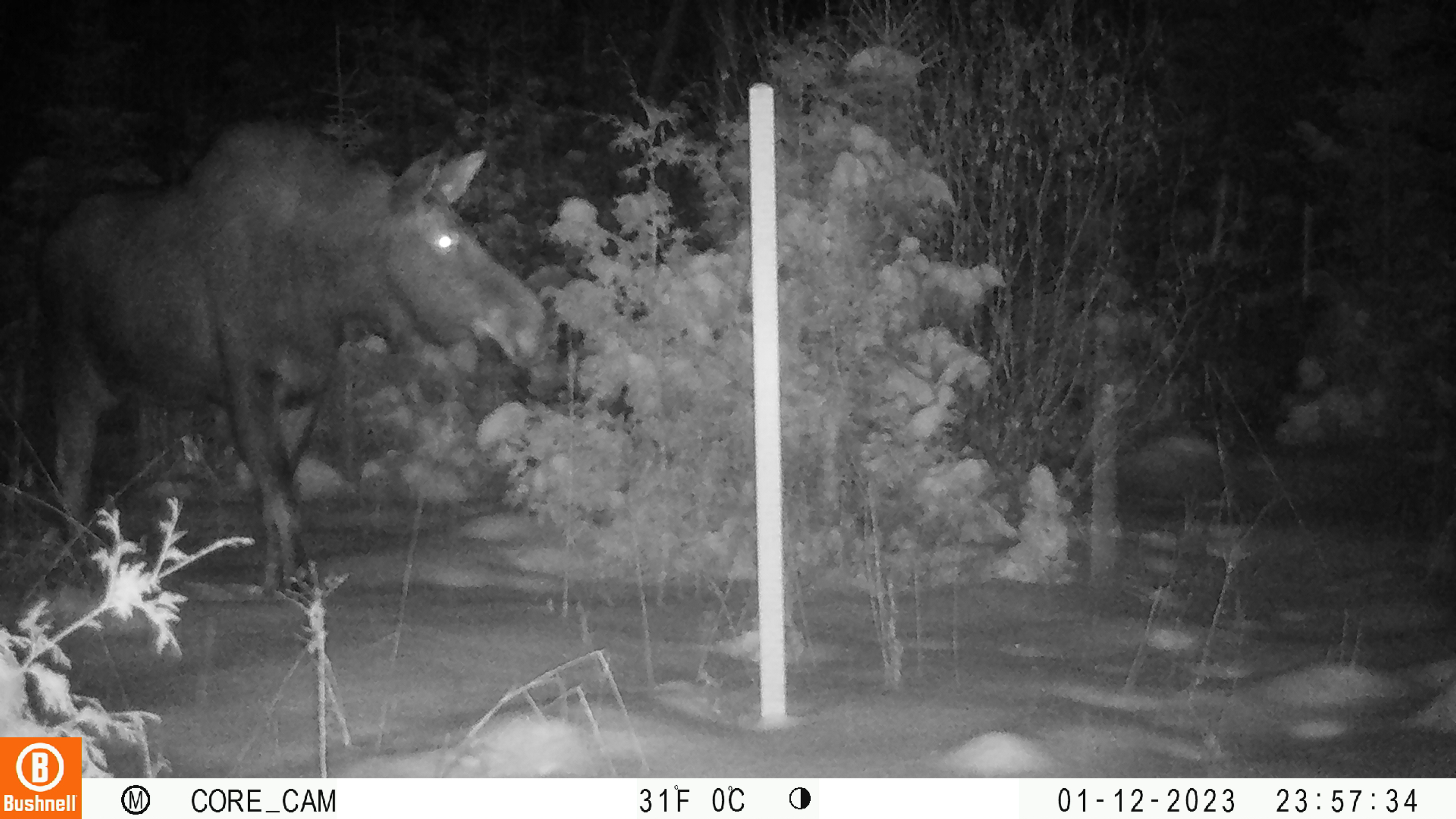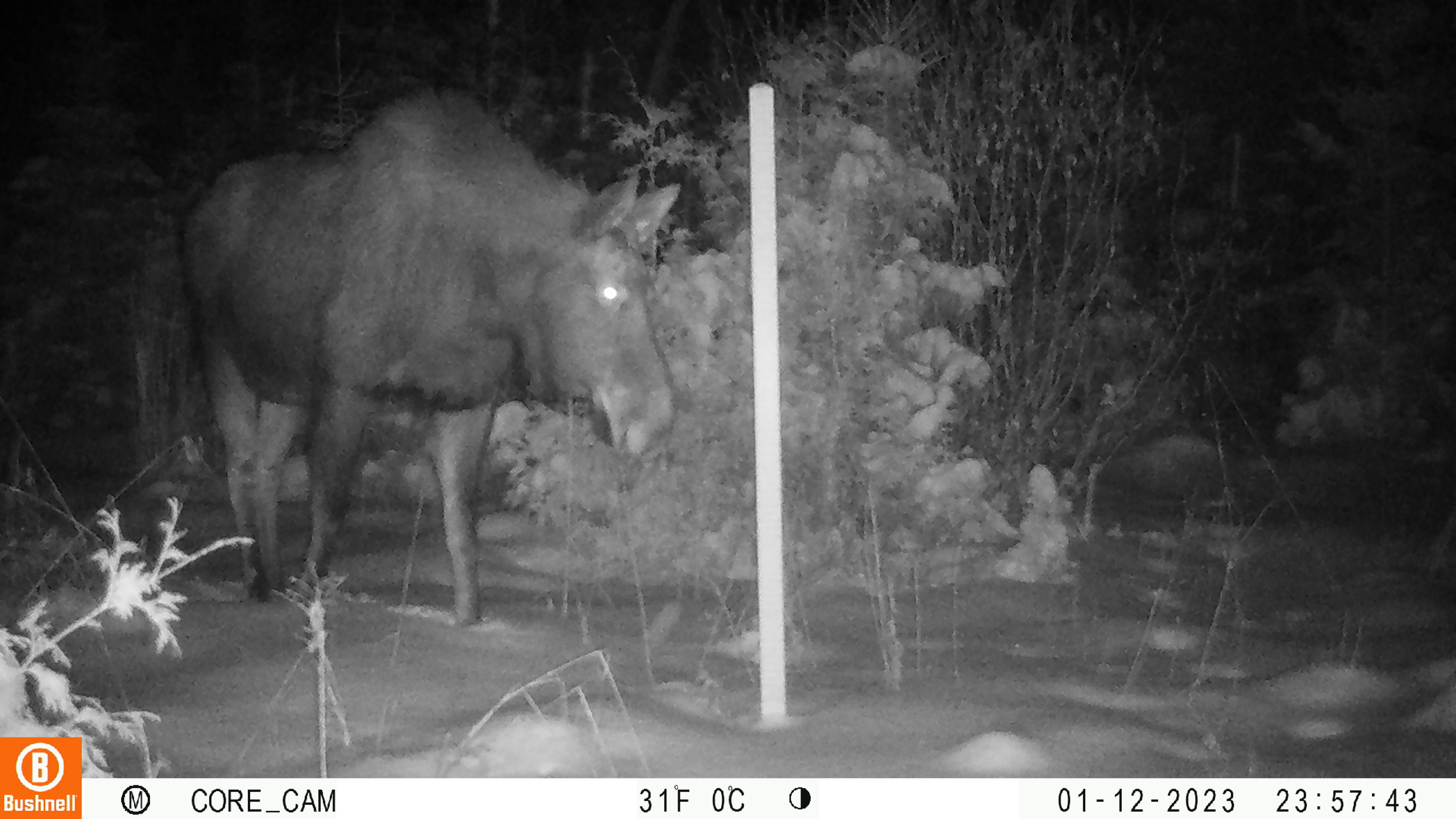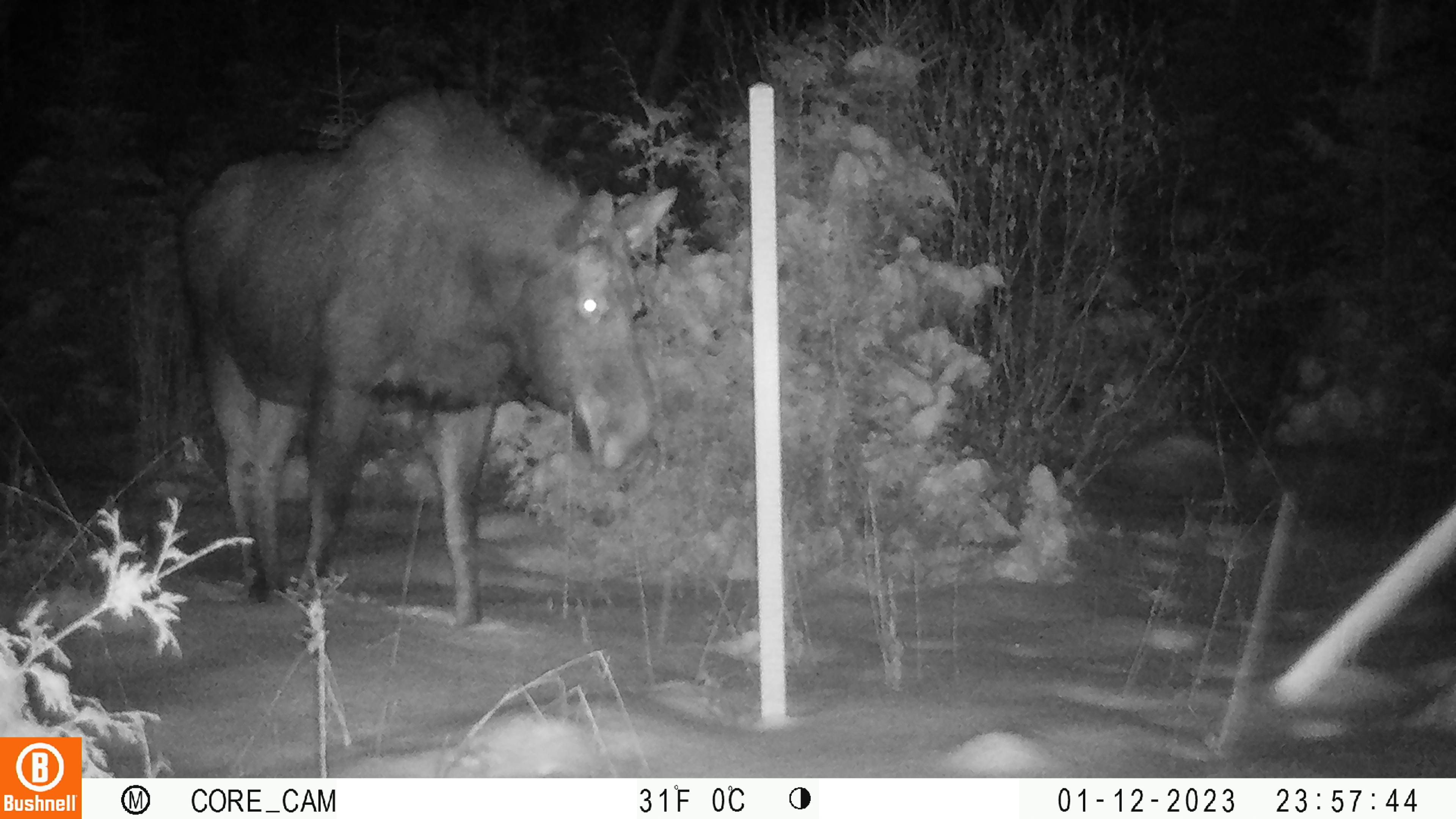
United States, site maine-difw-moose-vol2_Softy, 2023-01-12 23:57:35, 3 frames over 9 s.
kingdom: Animalia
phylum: Chordata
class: Mammalia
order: Artiodactyla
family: Cervidae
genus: Alces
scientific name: Alces alces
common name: moose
Moose (Alces alces).